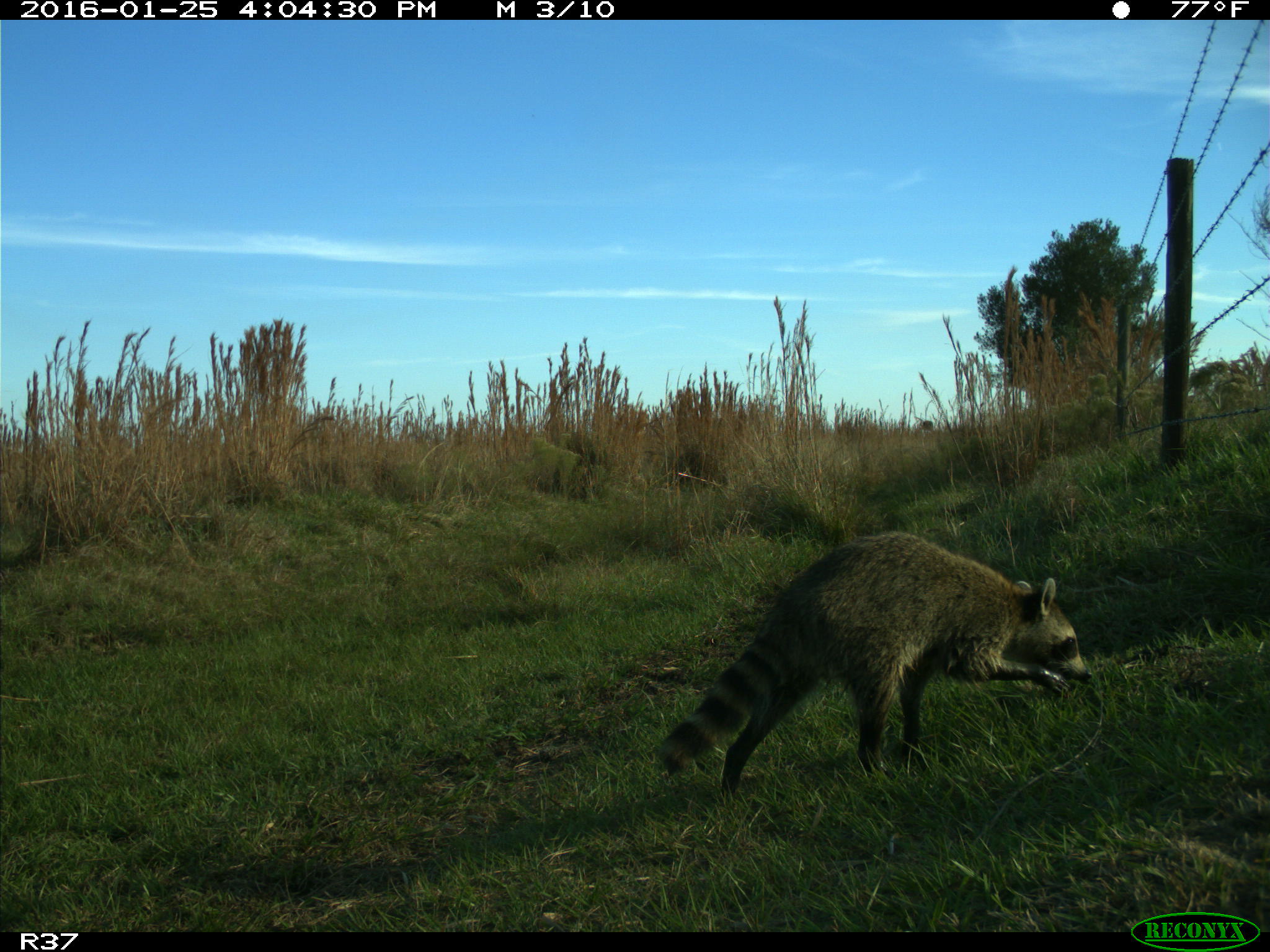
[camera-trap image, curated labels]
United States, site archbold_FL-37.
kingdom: Animalia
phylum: Chordata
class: Mammalia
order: Carnivora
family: Procyonidae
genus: Procyon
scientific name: Procyon lotor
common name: common raccoon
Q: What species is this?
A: Procyon lotor (common raccoon).